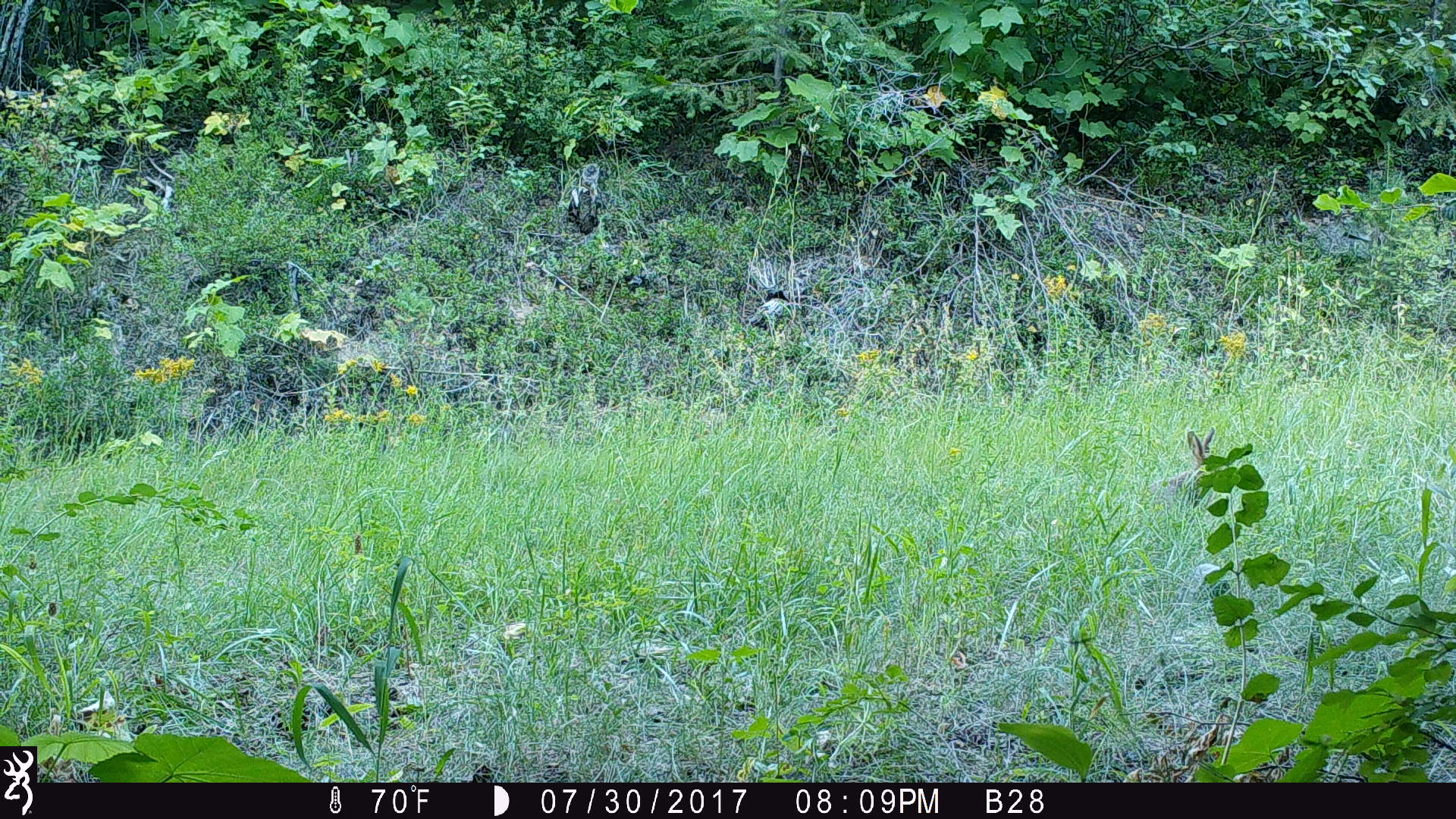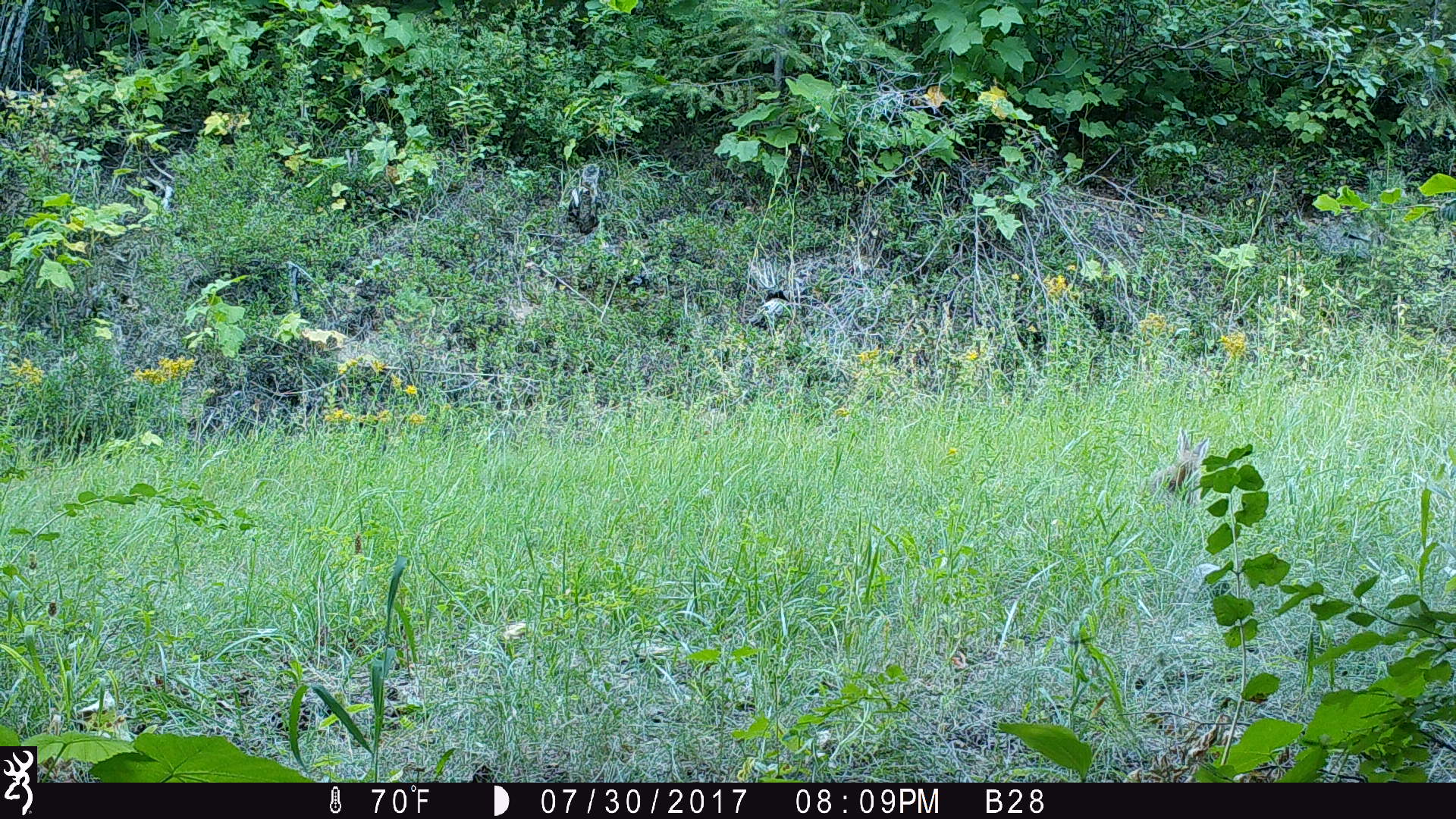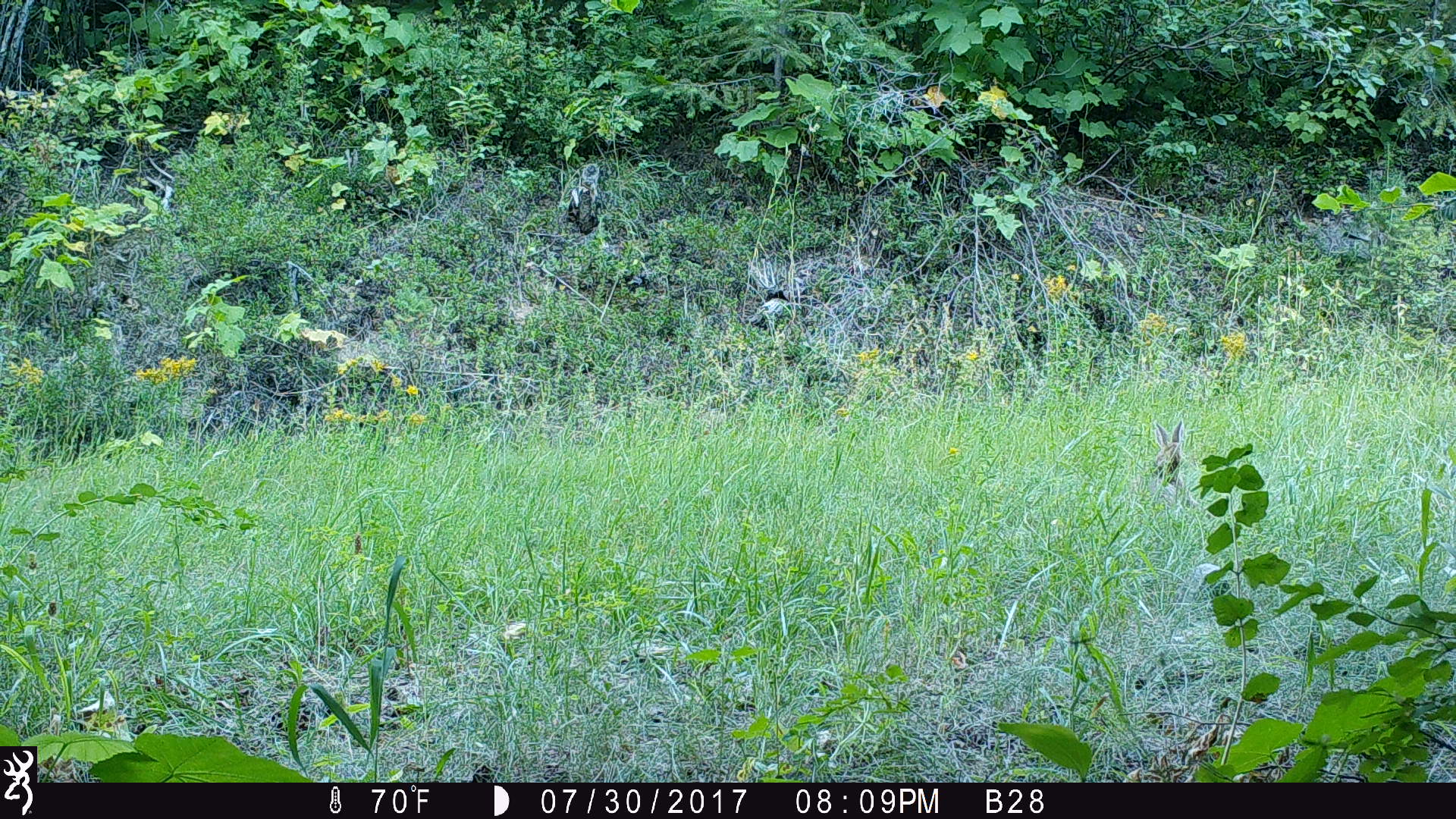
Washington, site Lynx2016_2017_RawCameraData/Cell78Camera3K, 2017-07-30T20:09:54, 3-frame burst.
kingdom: Animalia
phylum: Chordata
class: Mammalia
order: Lagomorpha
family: Leporidae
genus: Lepus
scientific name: Lepus americanus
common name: snowshoe hare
Lepus americanus (snowshoe hare). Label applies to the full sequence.